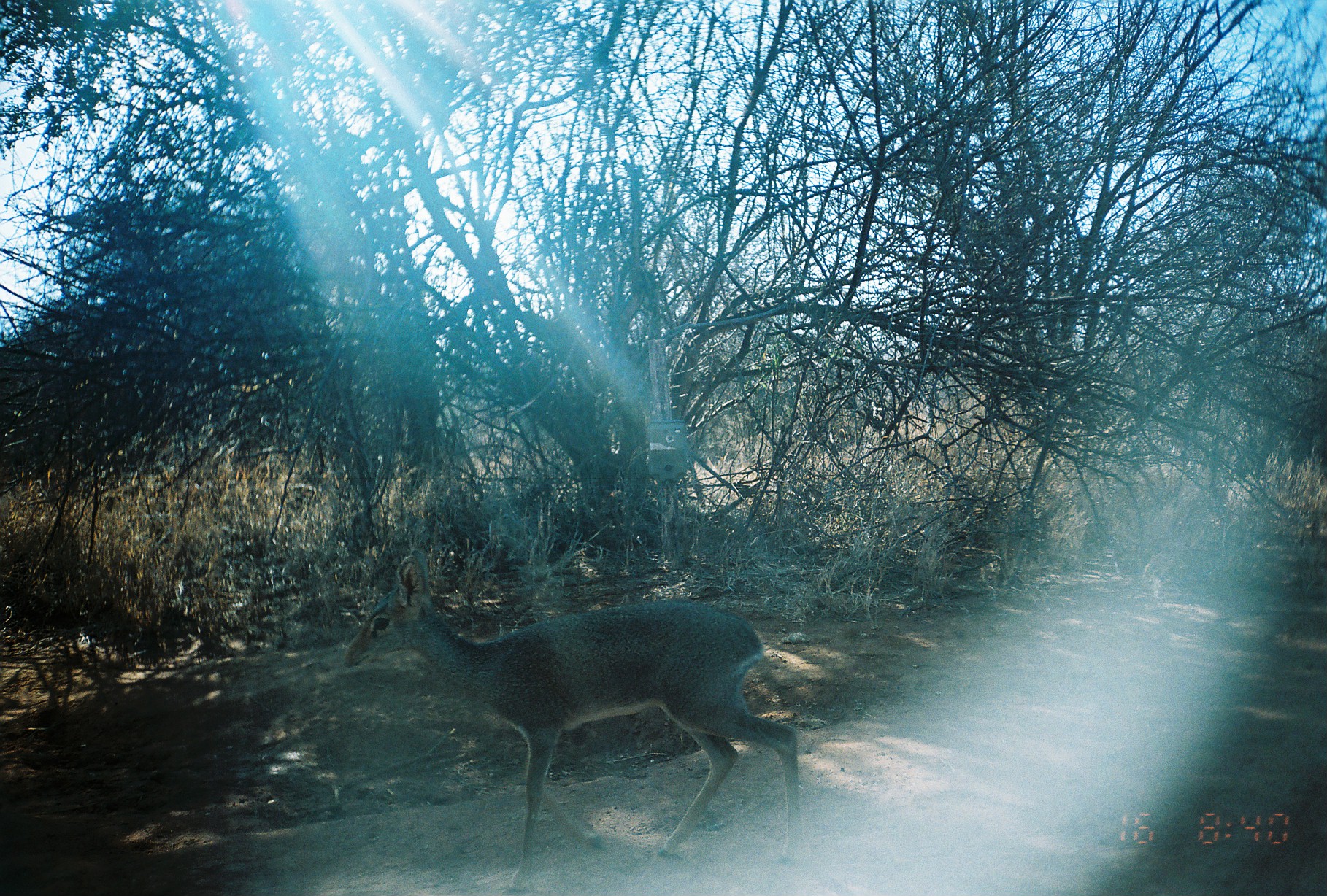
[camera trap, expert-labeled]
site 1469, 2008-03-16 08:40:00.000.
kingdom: Animalia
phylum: Chordata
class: Mammalia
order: Artiodactyla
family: Bovidae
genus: Madoqua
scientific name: Madoqua guentheri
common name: günther's dik-dik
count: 1